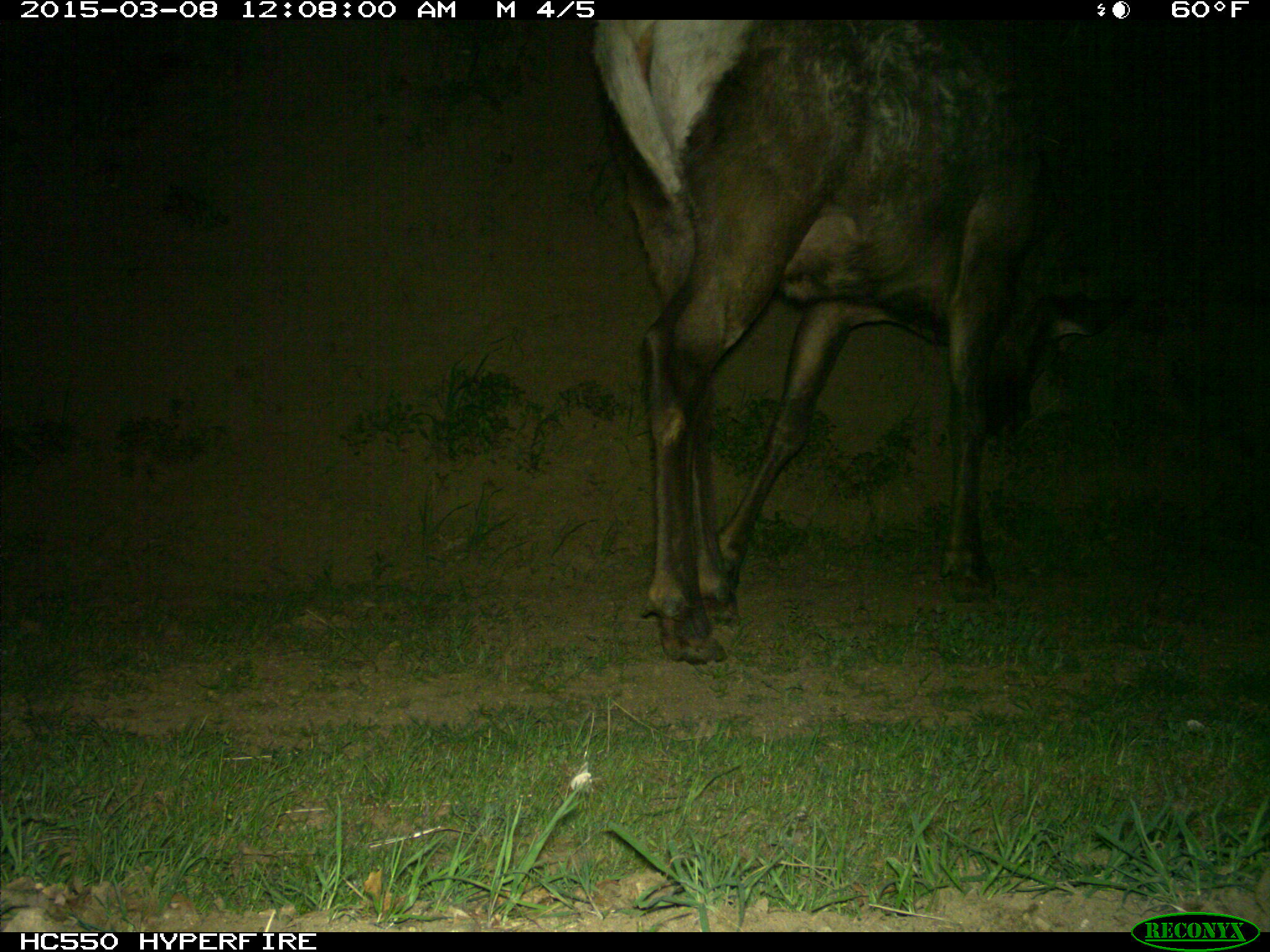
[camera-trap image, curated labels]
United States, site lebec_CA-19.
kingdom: Animalia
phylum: Chordata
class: Mammalia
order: Artiodactyla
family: Cervidae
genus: Cervus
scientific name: Cervus canadensis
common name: elk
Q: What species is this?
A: Cervus canadensis (elk).